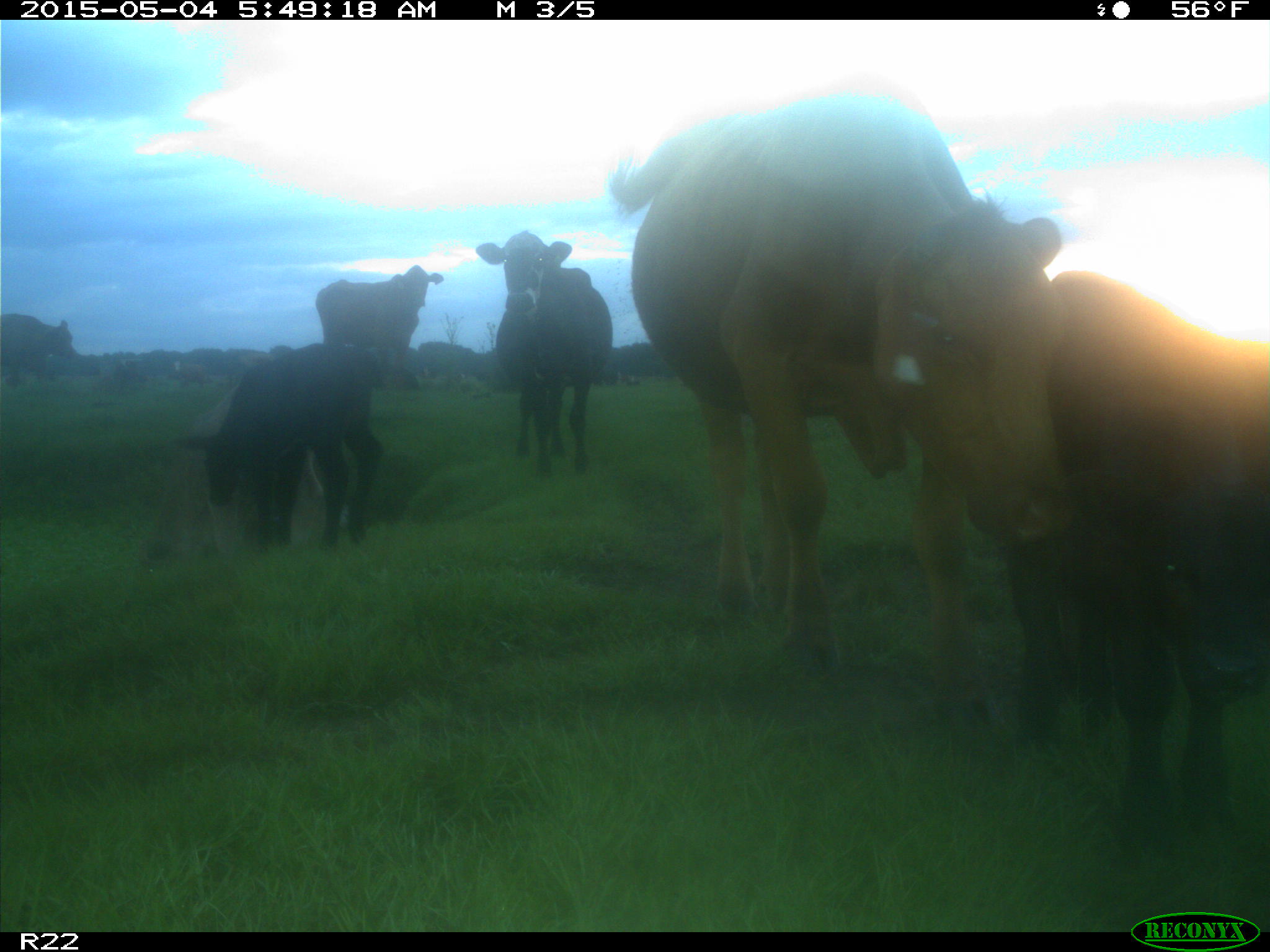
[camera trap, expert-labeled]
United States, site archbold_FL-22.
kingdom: Animalia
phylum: Chordata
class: Mammalia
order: Artiodactyla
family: Bovidae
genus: Bos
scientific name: Bos taurus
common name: domestic cow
Bos taurus (domestic cow).